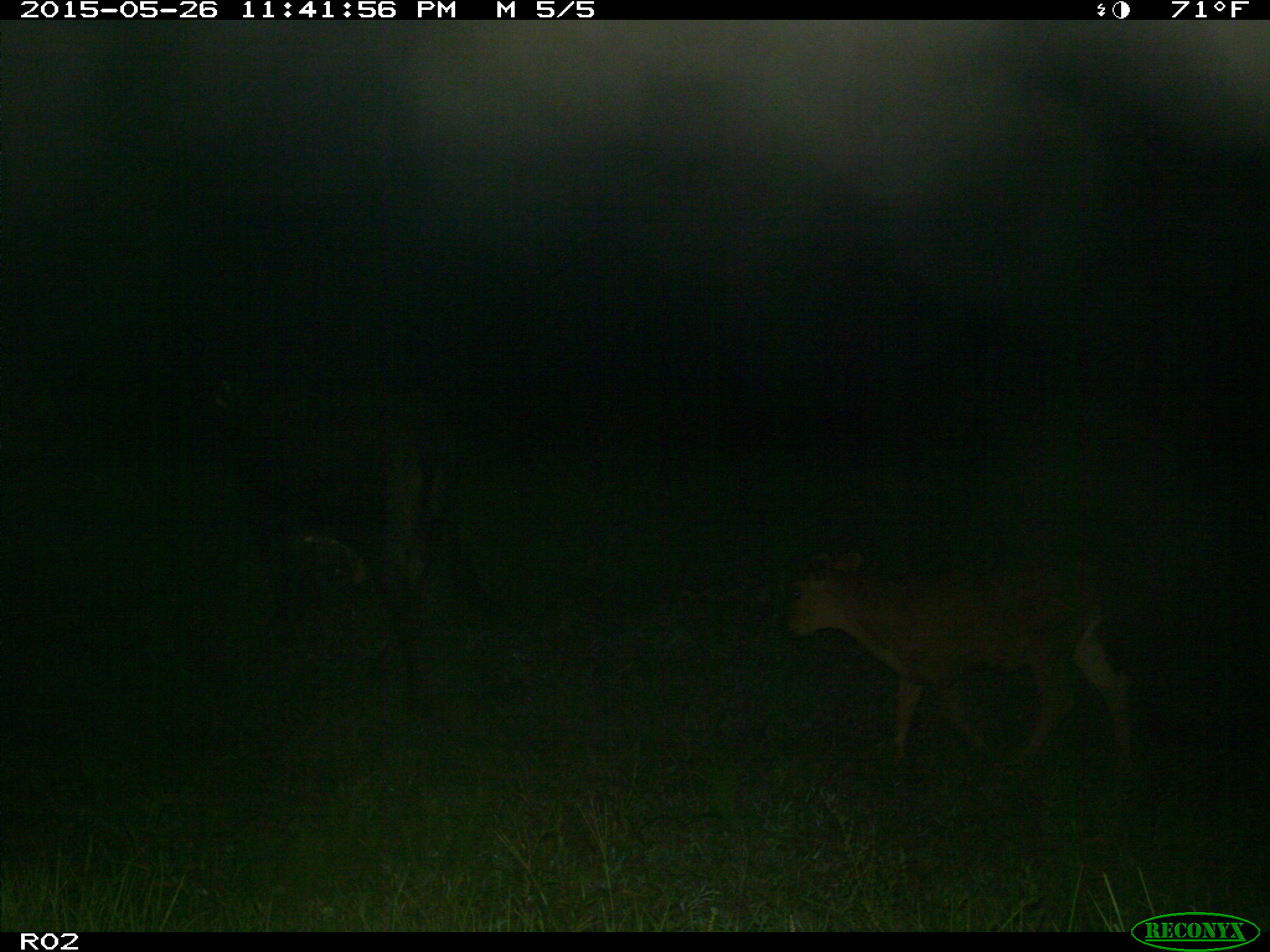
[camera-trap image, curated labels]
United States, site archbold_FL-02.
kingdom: Animalia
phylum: Chordata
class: Mammalia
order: Artiodactyla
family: Bovidae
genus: Bos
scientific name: Bos taurus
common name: domestic cow